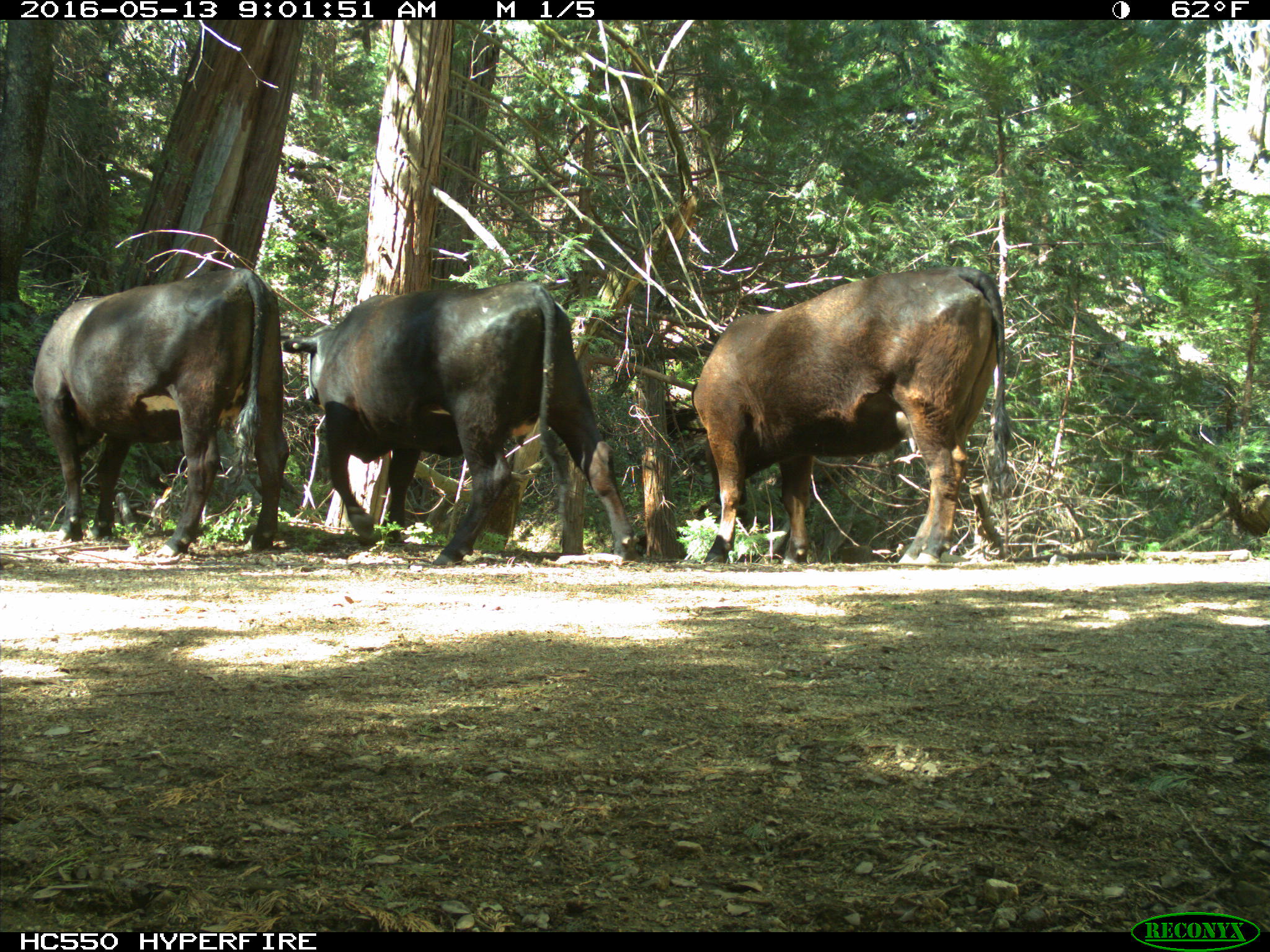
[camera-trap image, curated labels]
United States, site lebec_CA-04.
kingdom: Animalia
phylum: Chordata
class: Mammalia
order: Artiodactyla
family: Bovidae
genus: Bos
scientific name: Bos taurus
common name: domestic cow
Bos taurus (domestic cow).